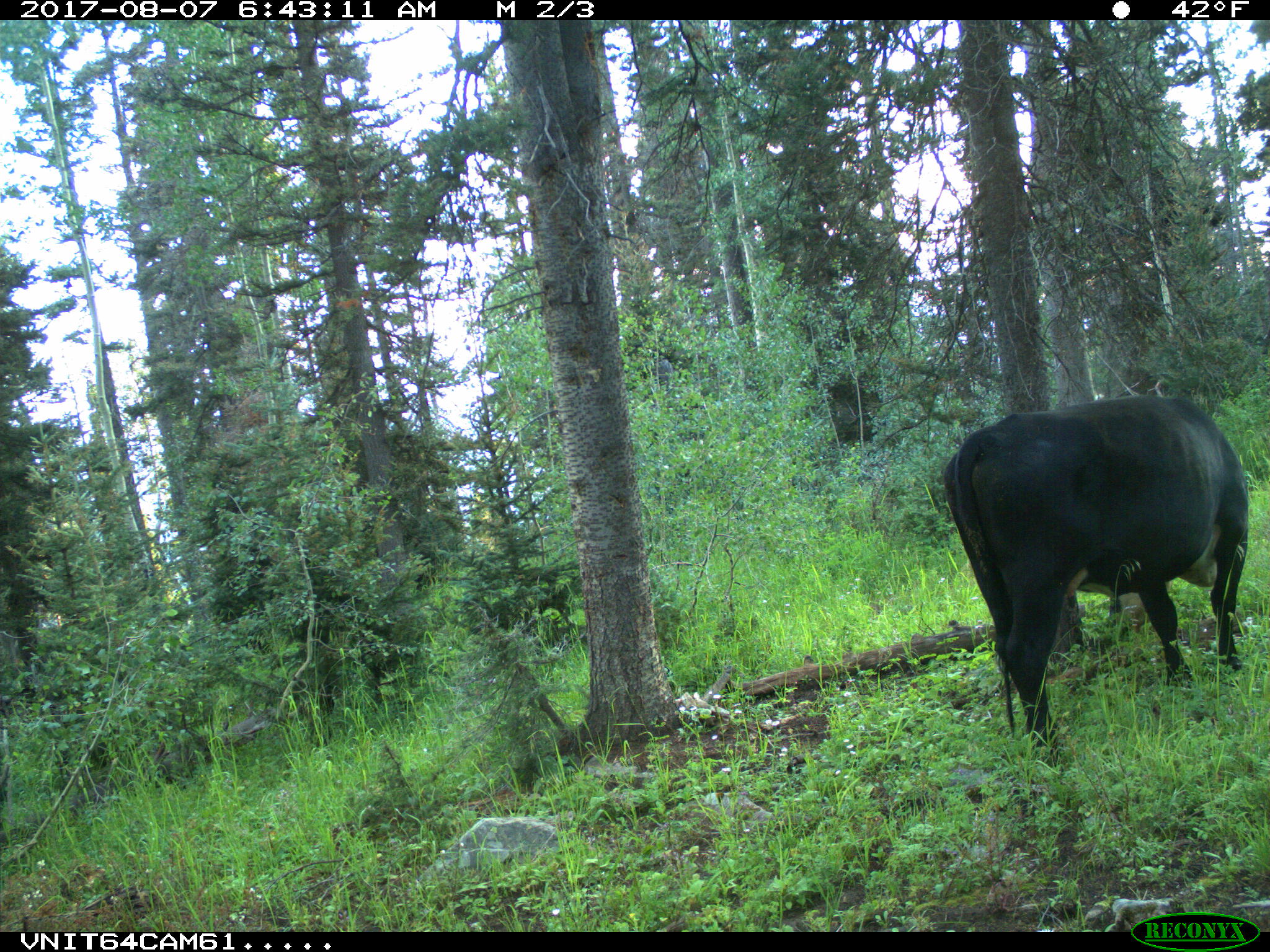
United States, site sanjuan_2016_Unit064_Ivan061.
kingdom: Animalia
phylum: Chordata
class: Mammalia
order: Artiodactyla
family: Bovidae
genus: Bos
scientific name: Bos taurus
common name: domestic cow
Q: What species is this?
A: Bos taurus (domestic cow).